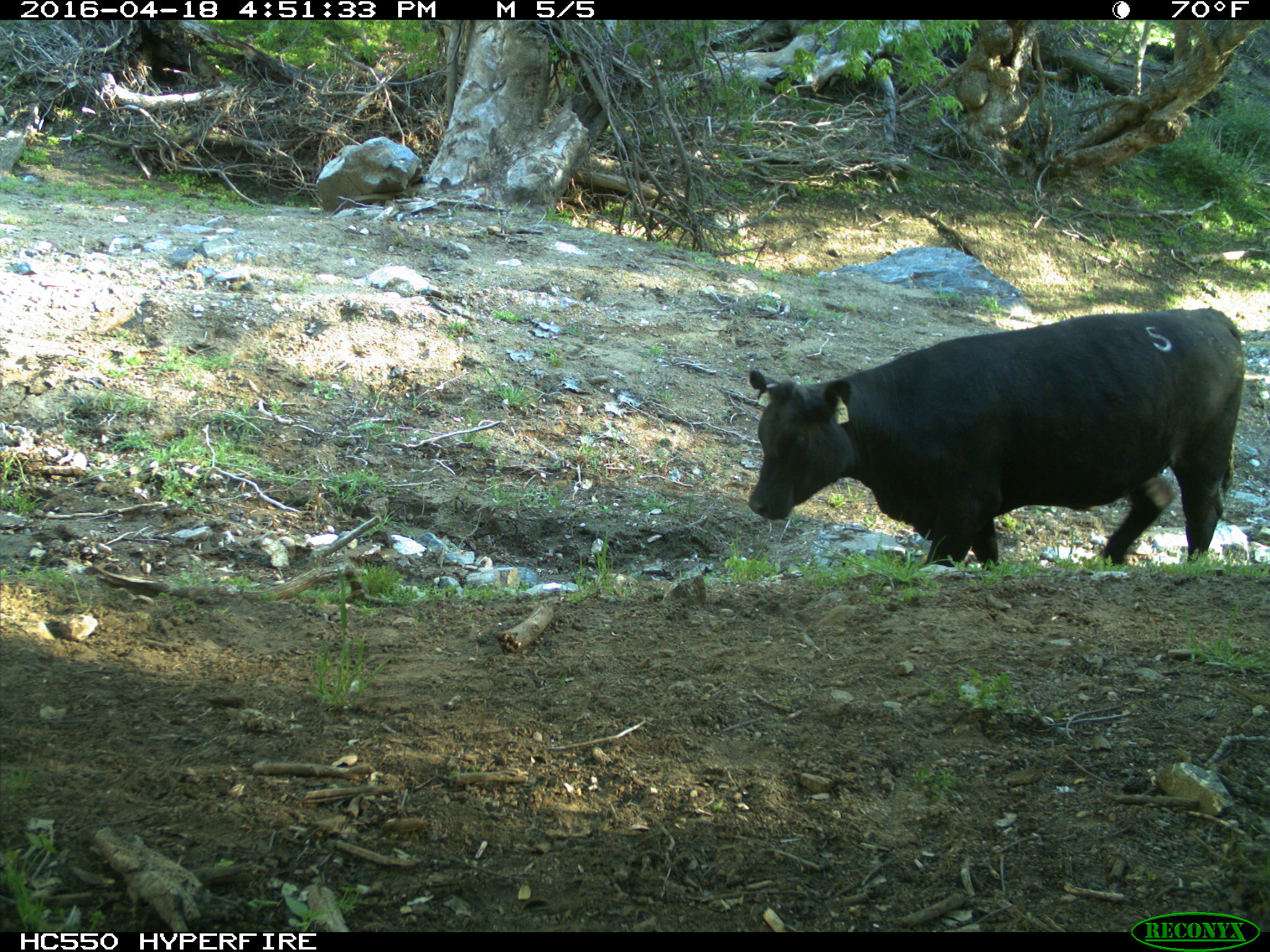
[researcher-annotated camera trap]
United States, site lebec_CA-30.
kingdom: Animalia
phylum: Chordata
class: Mammalia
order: Artiodactyla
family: Bovidae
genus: Bos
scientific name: Bos taurus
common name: domestic cow